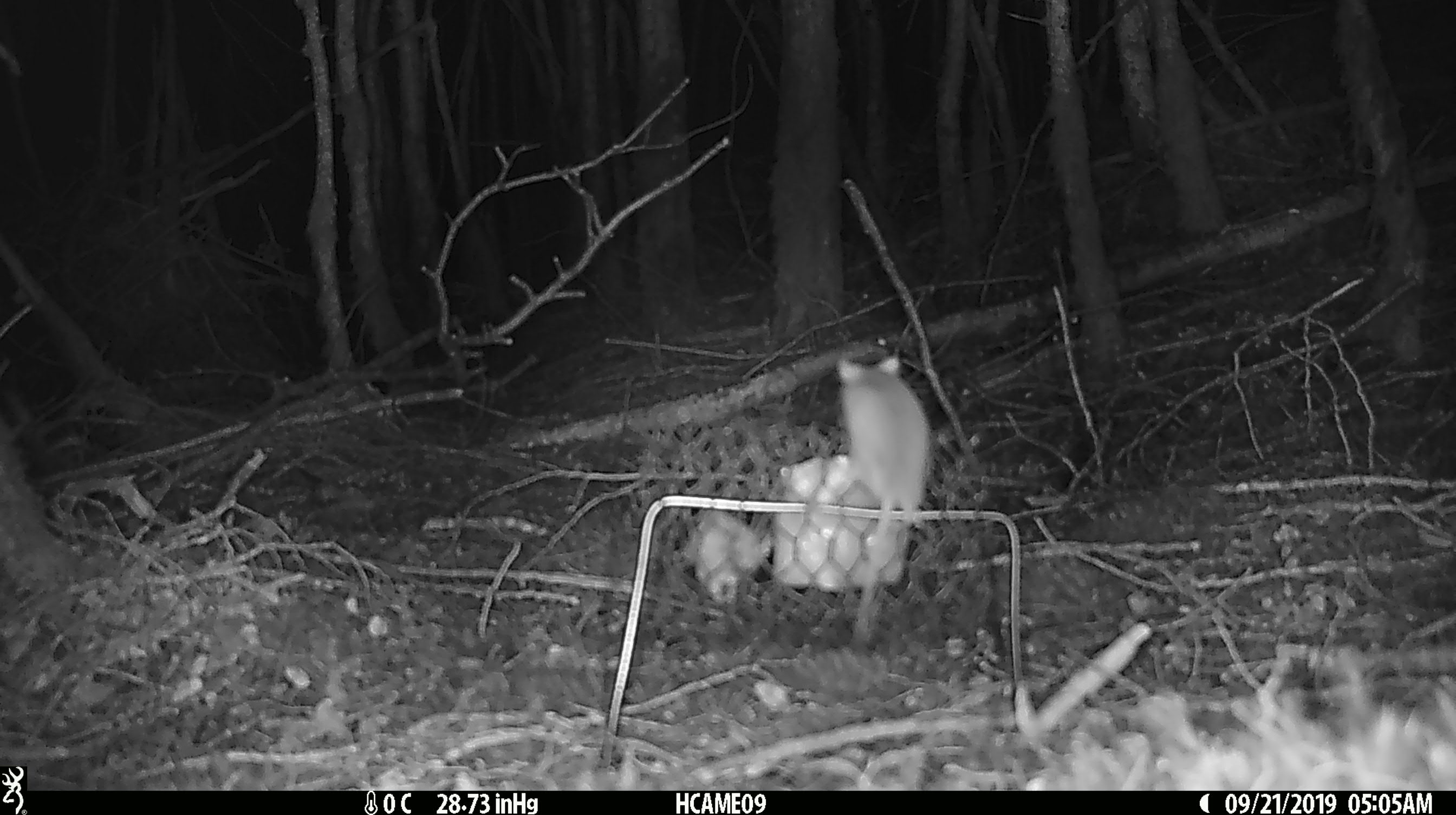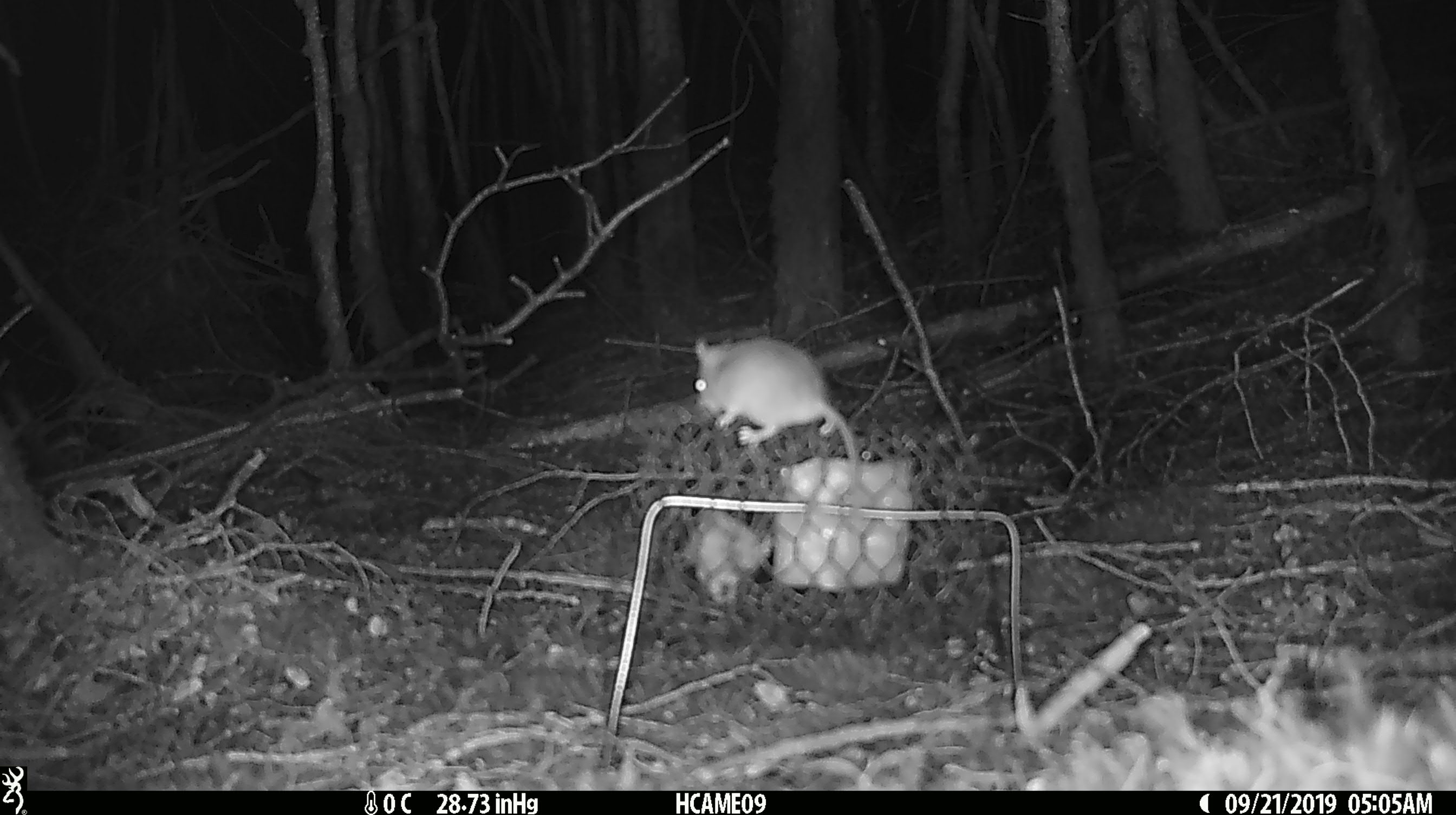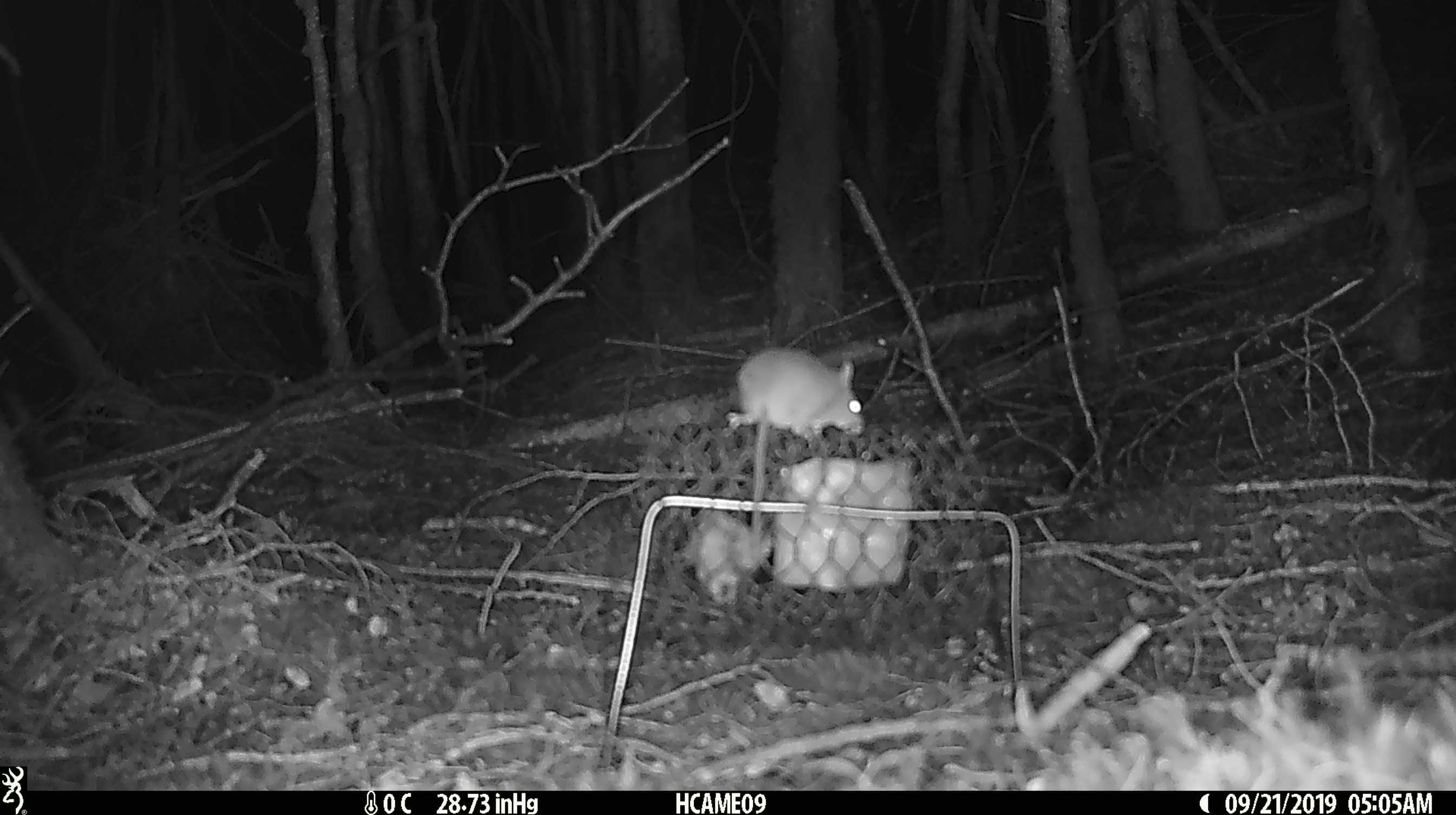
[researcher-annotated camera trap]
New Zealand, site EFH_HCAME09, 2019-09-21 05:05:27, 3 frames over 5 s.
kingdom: Animalia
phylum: Chordata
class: Mammalia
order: Rodentia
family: Muridae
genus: Mus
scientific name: Mus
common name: mouse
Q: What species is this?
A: Mouse (Mus).